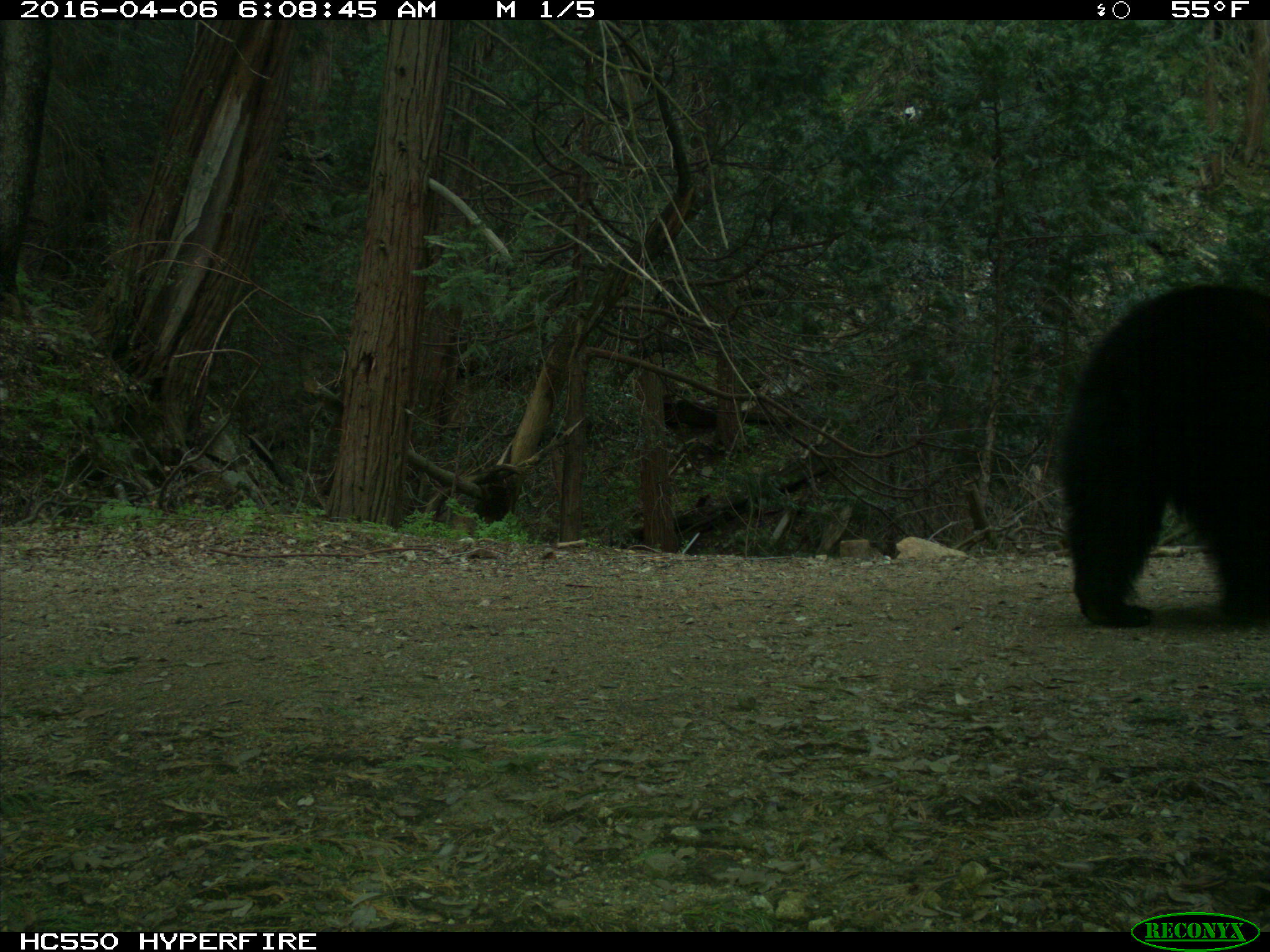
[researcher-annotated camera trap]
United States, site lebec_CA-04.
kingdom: Animalia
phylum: Chordata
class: Mammalia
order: Carnivora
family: Ursidae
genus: Ursus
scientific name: Ursus americanus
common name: american black bear